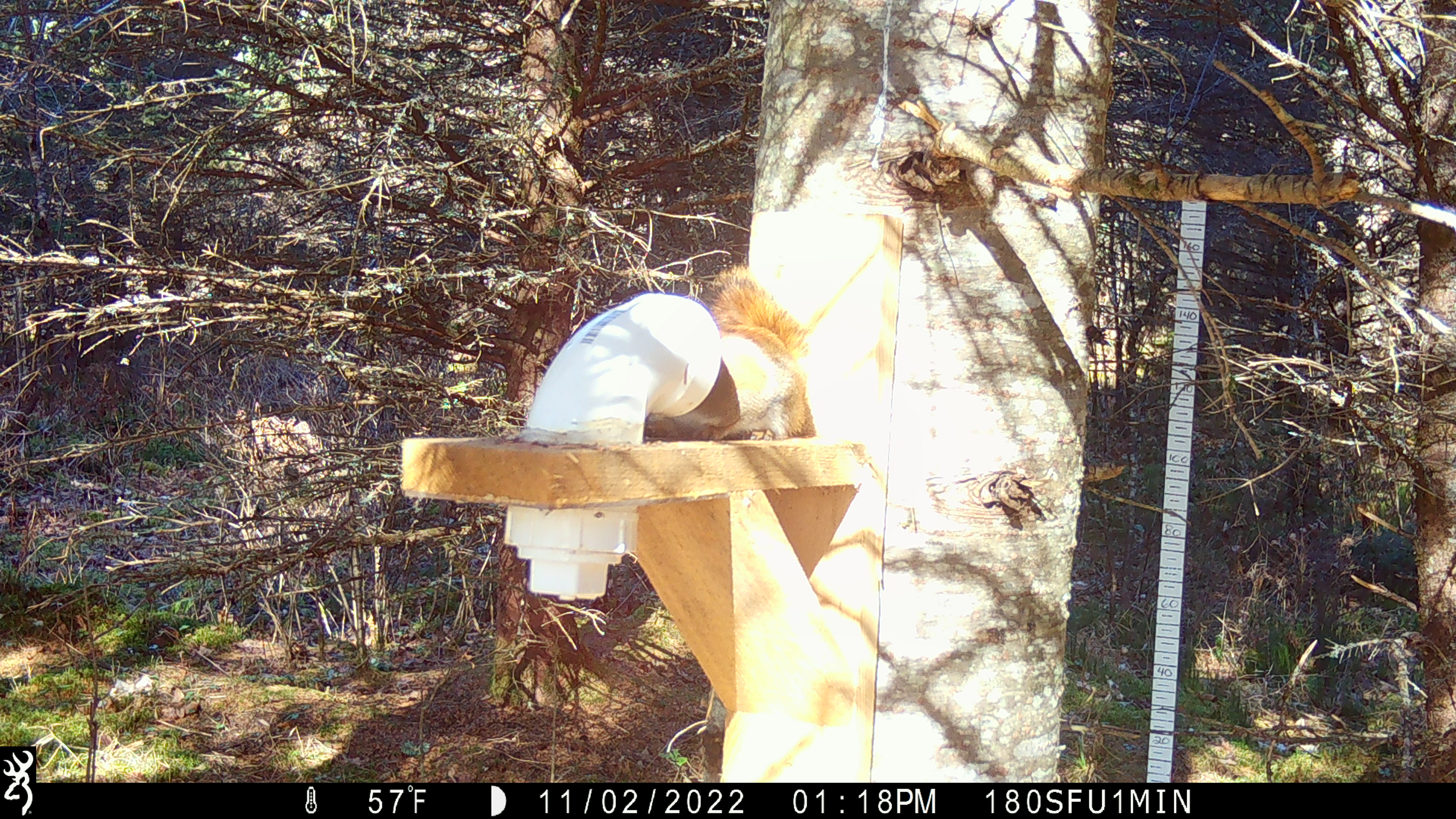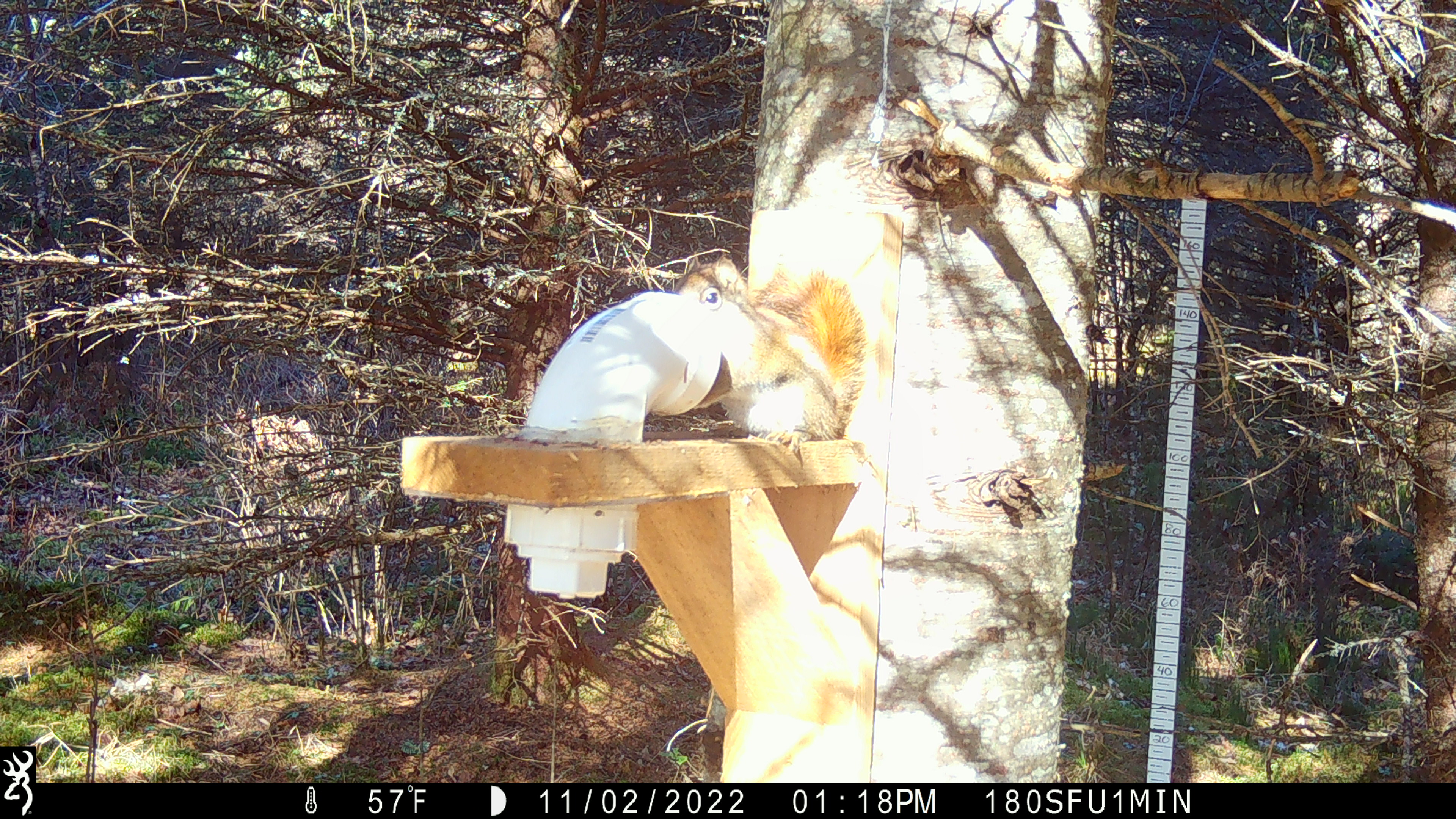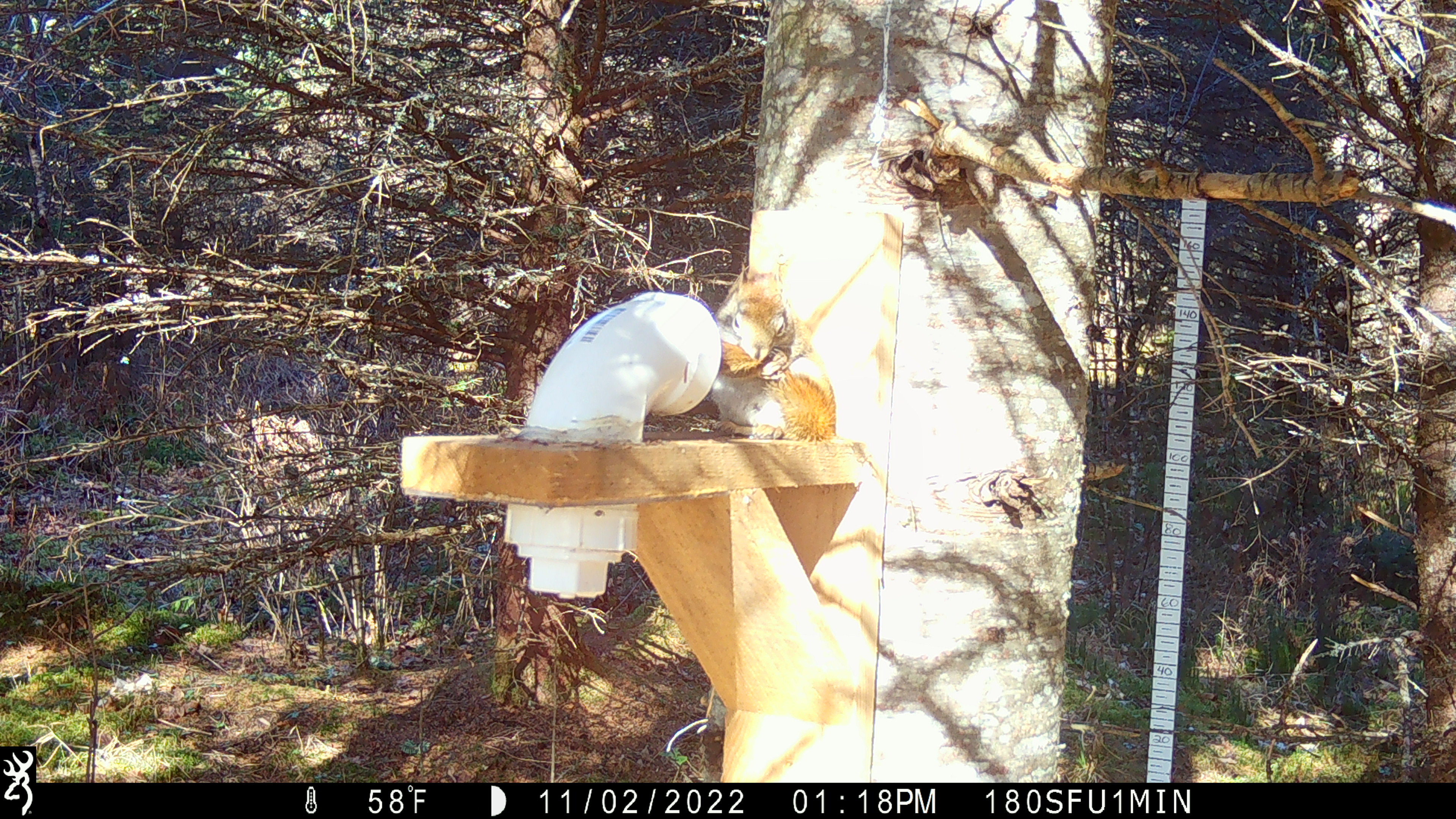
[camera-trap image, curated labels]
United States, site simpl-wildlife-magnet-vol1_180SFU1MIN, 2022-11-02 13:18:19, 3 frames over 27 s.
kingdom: Animalia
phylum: Chordata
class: Mammalia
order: Rodentia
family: Sciuridae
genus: Tamiasciurus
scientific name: Tamiasciurus hudsonicus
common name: red squirrel